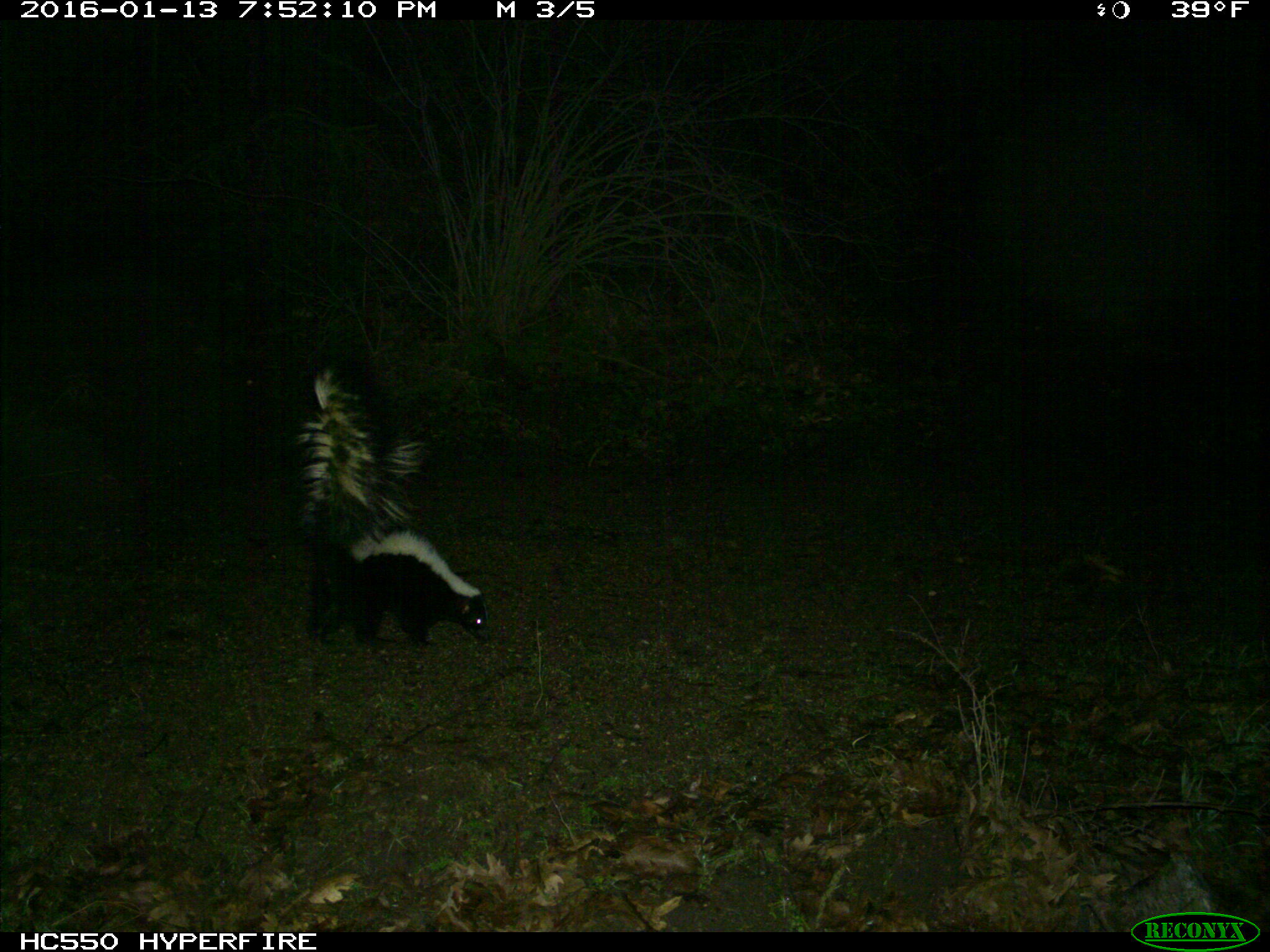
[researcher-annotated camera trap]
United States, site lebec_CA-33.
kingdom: Animalia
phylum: Chordata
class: Mammalia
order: Carnivora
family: Mephitidae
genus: Mephitis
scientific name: Mephitis mephitis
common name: striped skunk